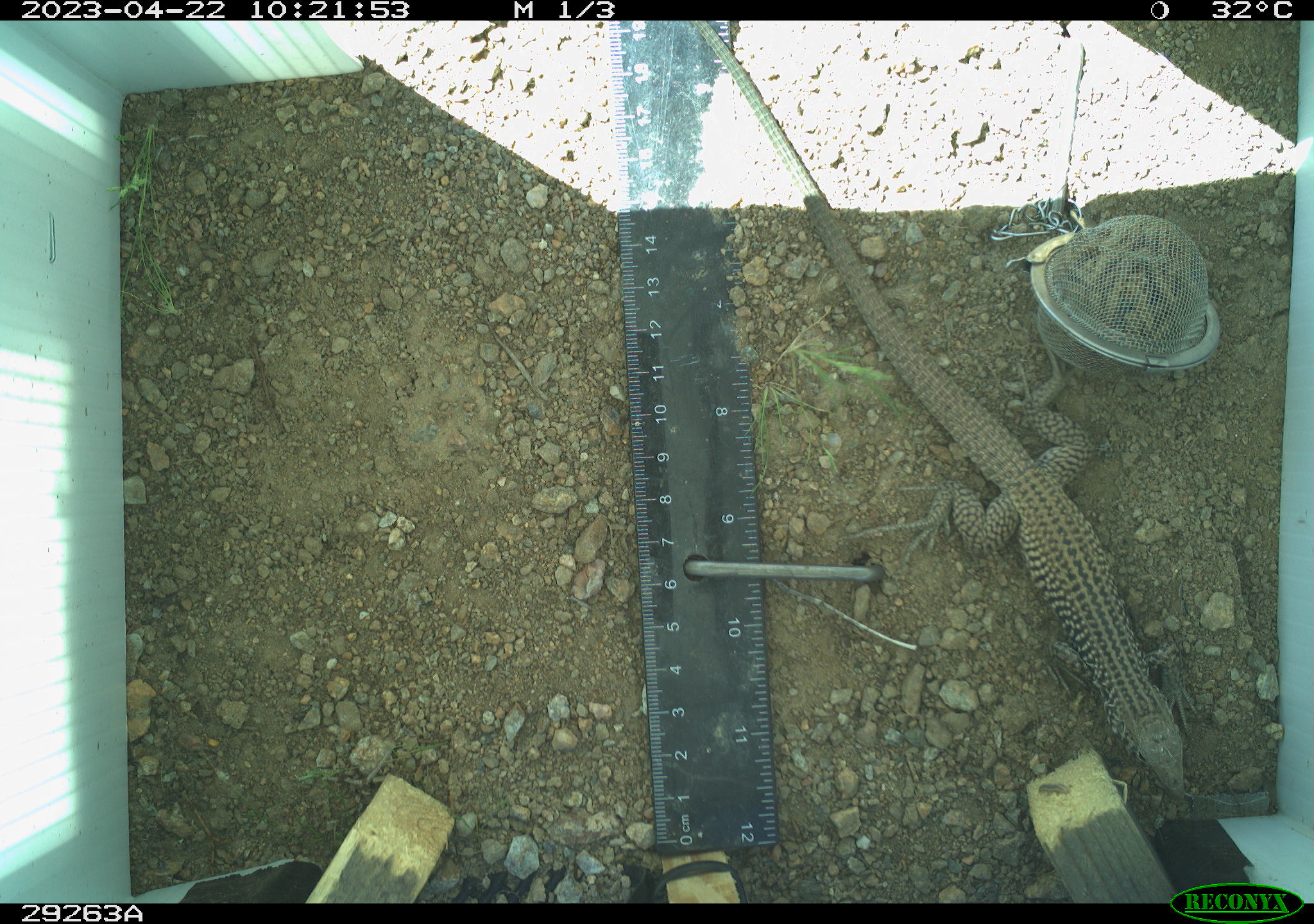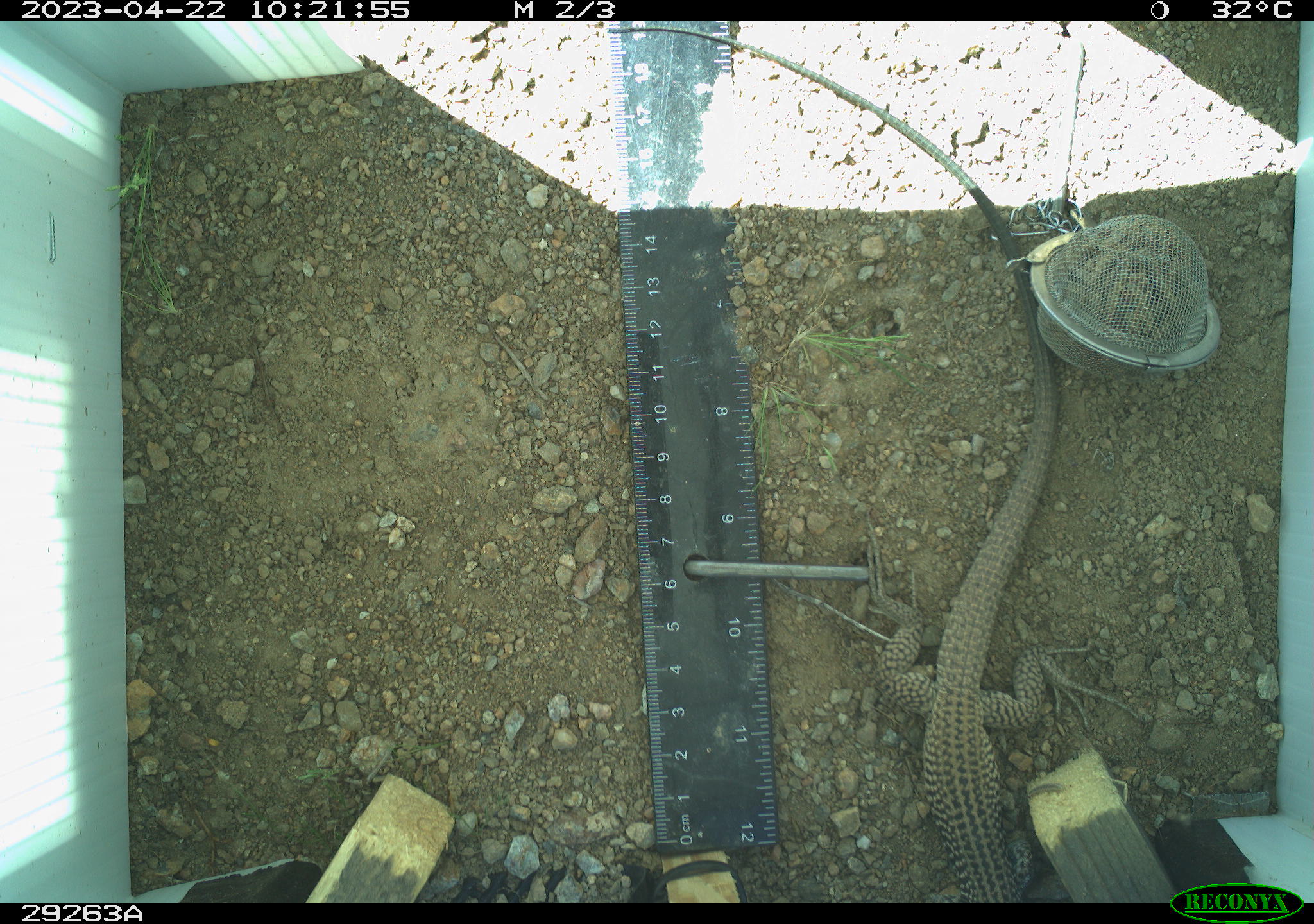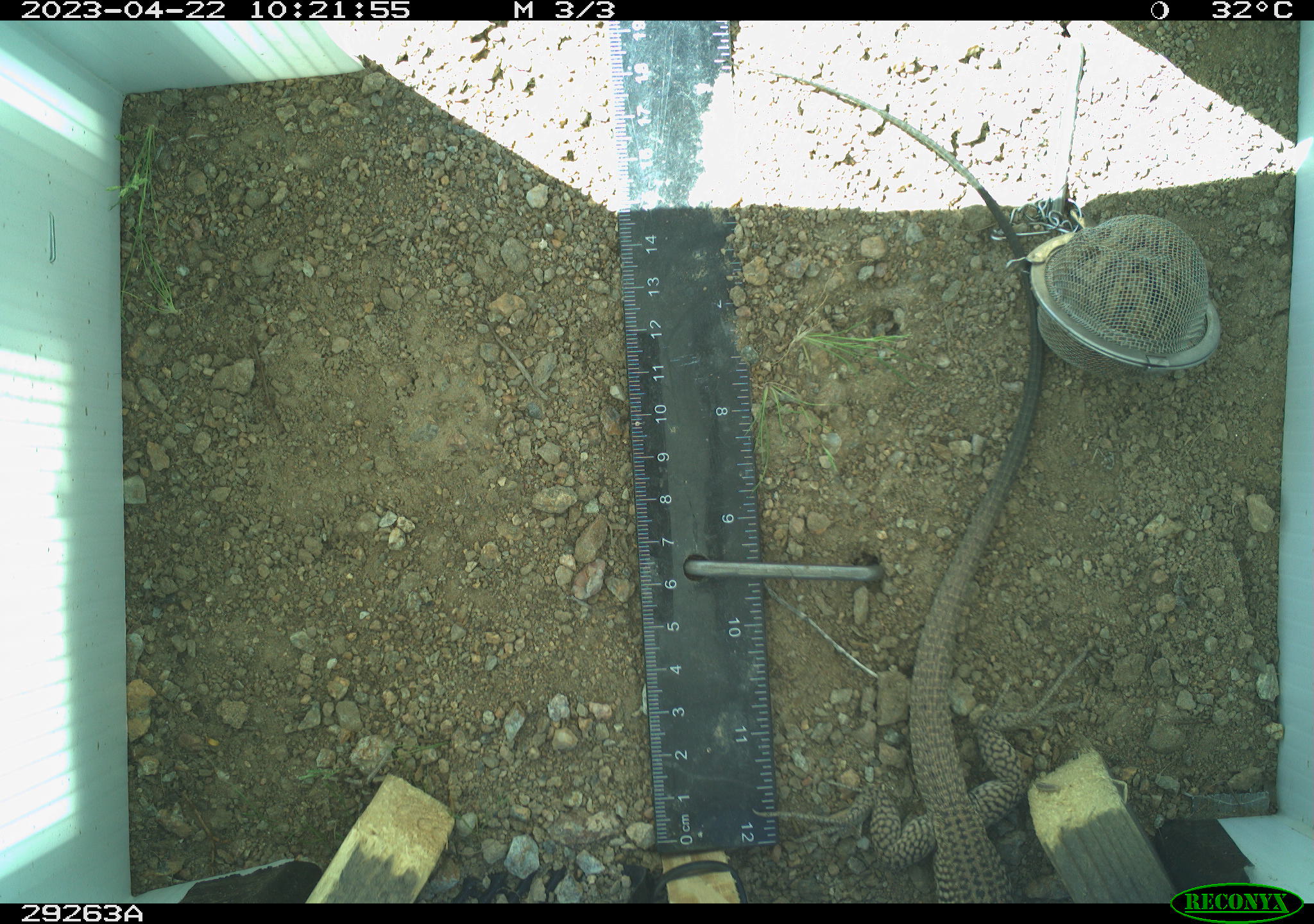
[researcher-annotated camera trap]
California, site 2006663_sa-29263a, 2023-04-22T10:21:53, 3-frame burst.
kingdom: Animalia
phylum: Chordata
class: Reptilia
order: Squamata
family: Teiidae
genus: Aspidoscelis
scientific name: Aspidoscelis tigris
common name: western whiptail